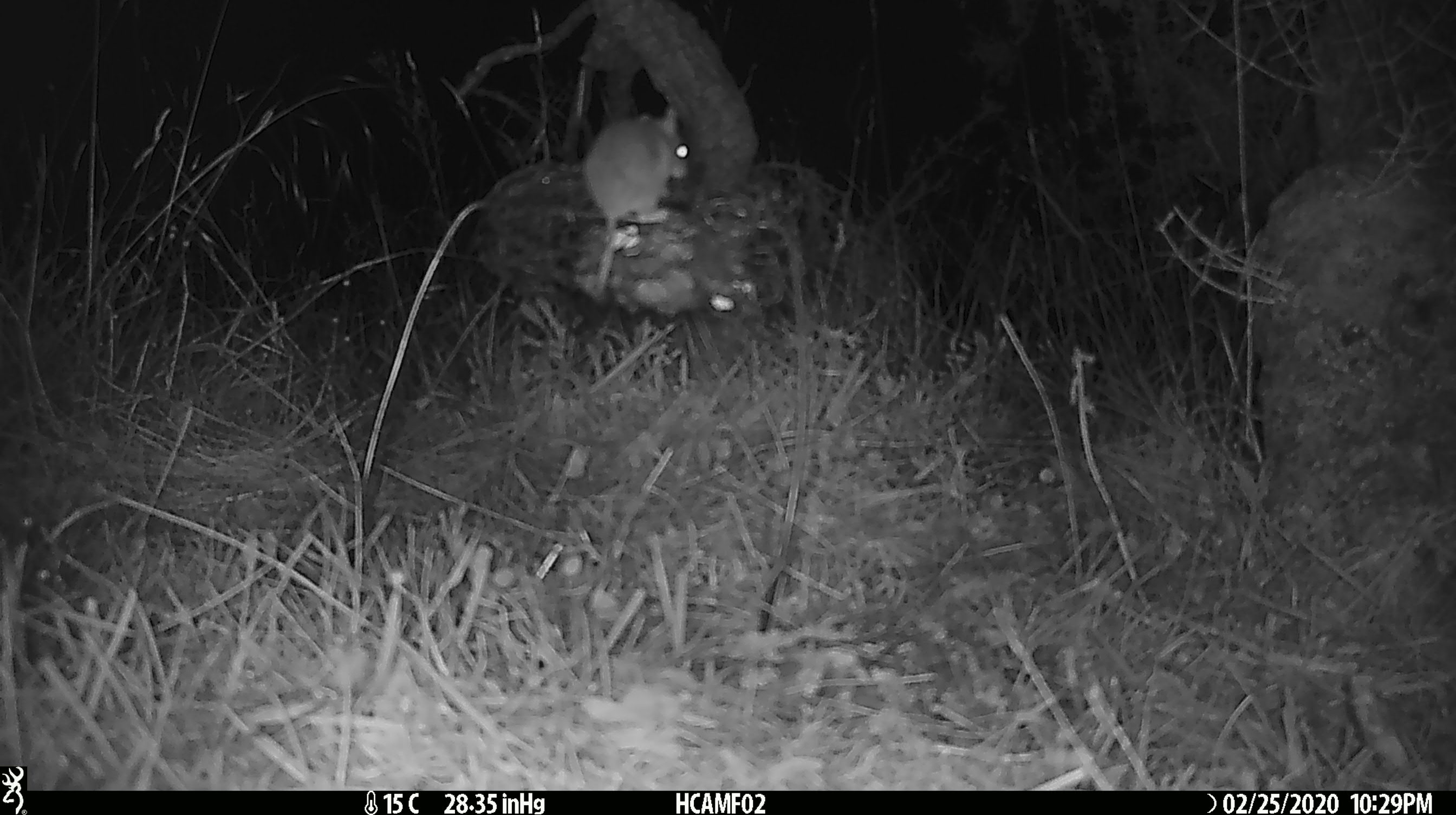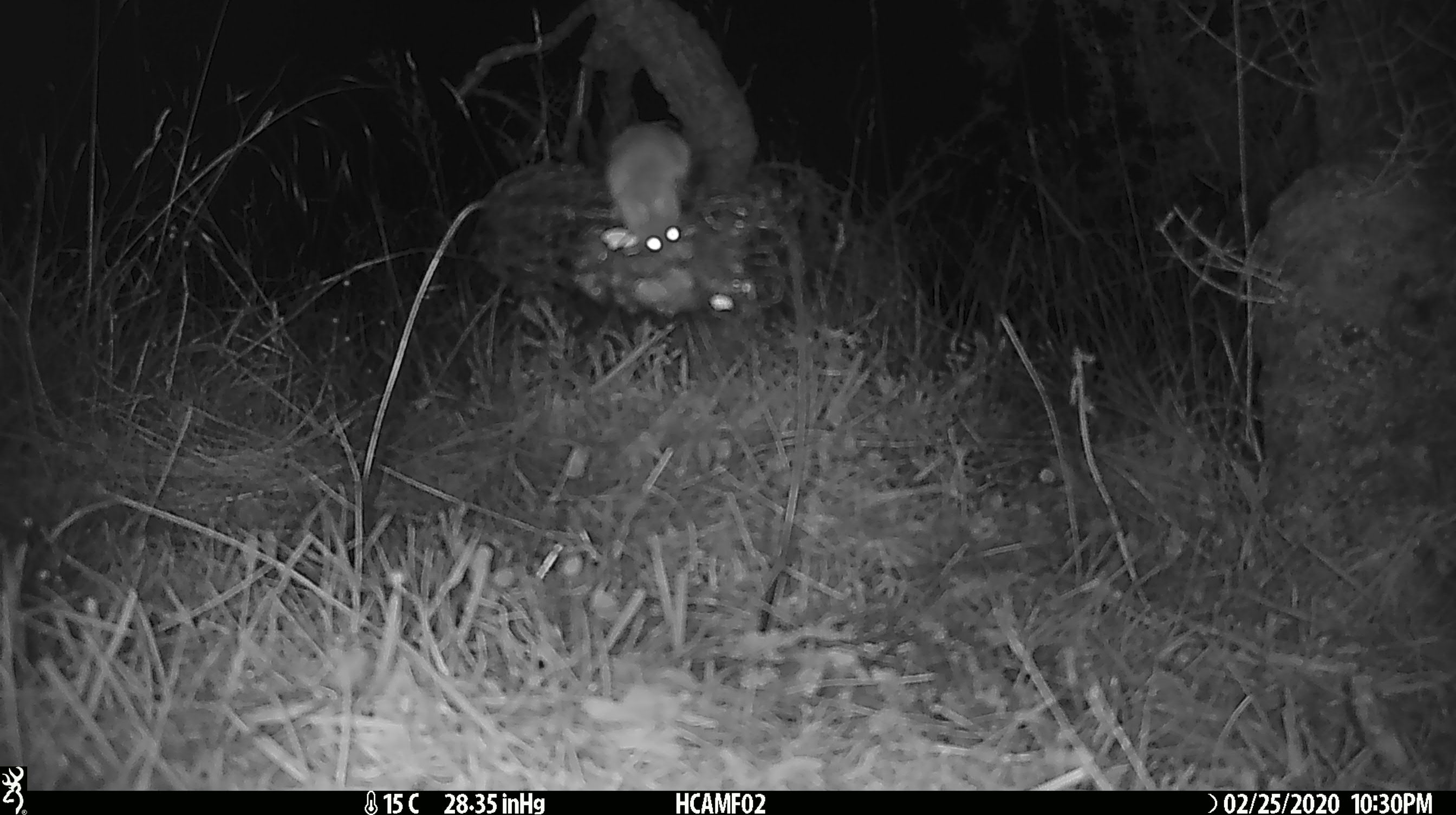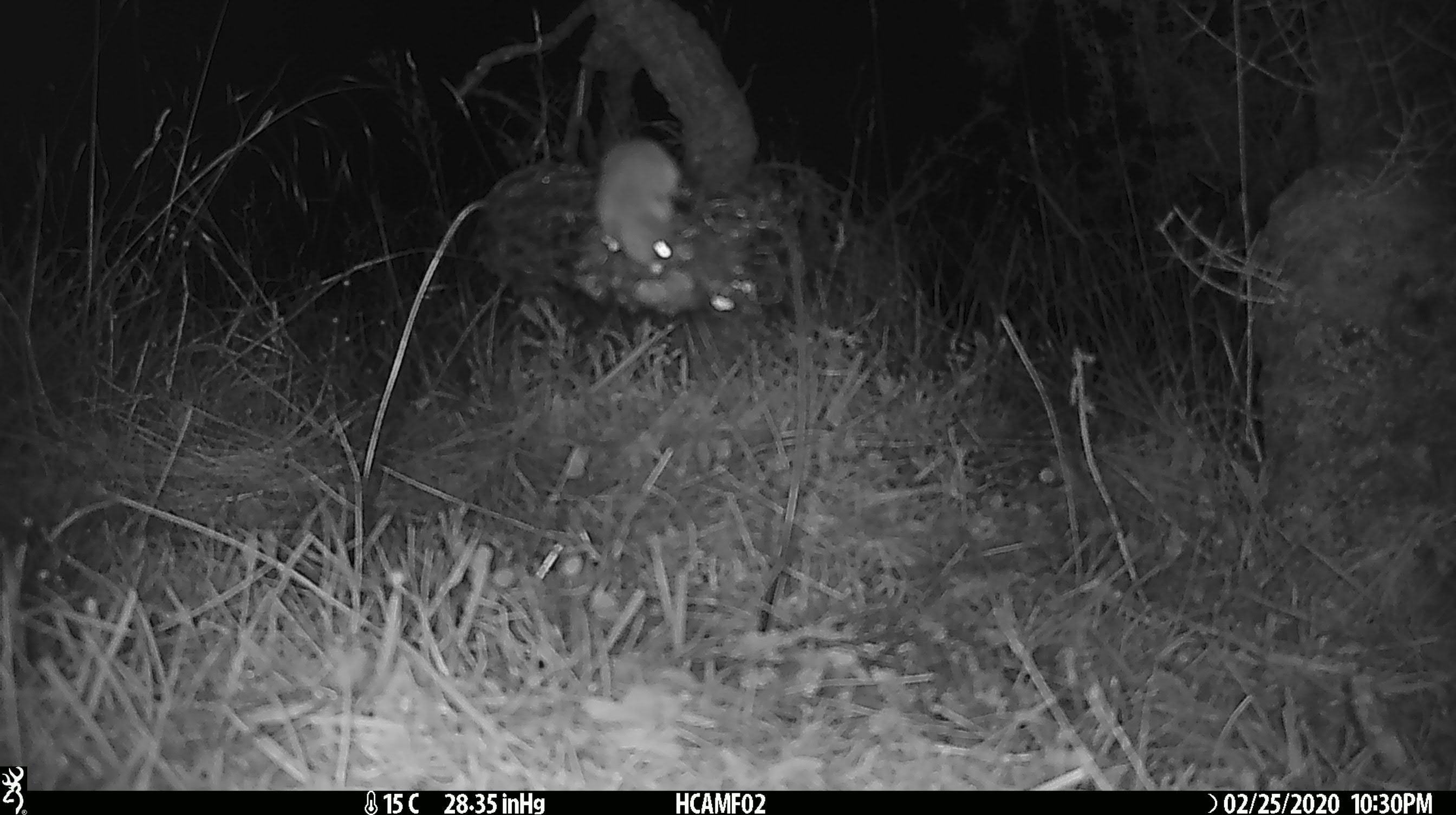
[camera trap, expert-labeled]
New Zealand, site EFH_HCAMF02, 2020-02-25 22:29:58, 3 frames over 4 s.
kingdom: Animalia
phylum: Chordata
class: Mammalia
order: Rodentia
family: Muridae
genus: Mus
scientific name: Mus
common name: mouse